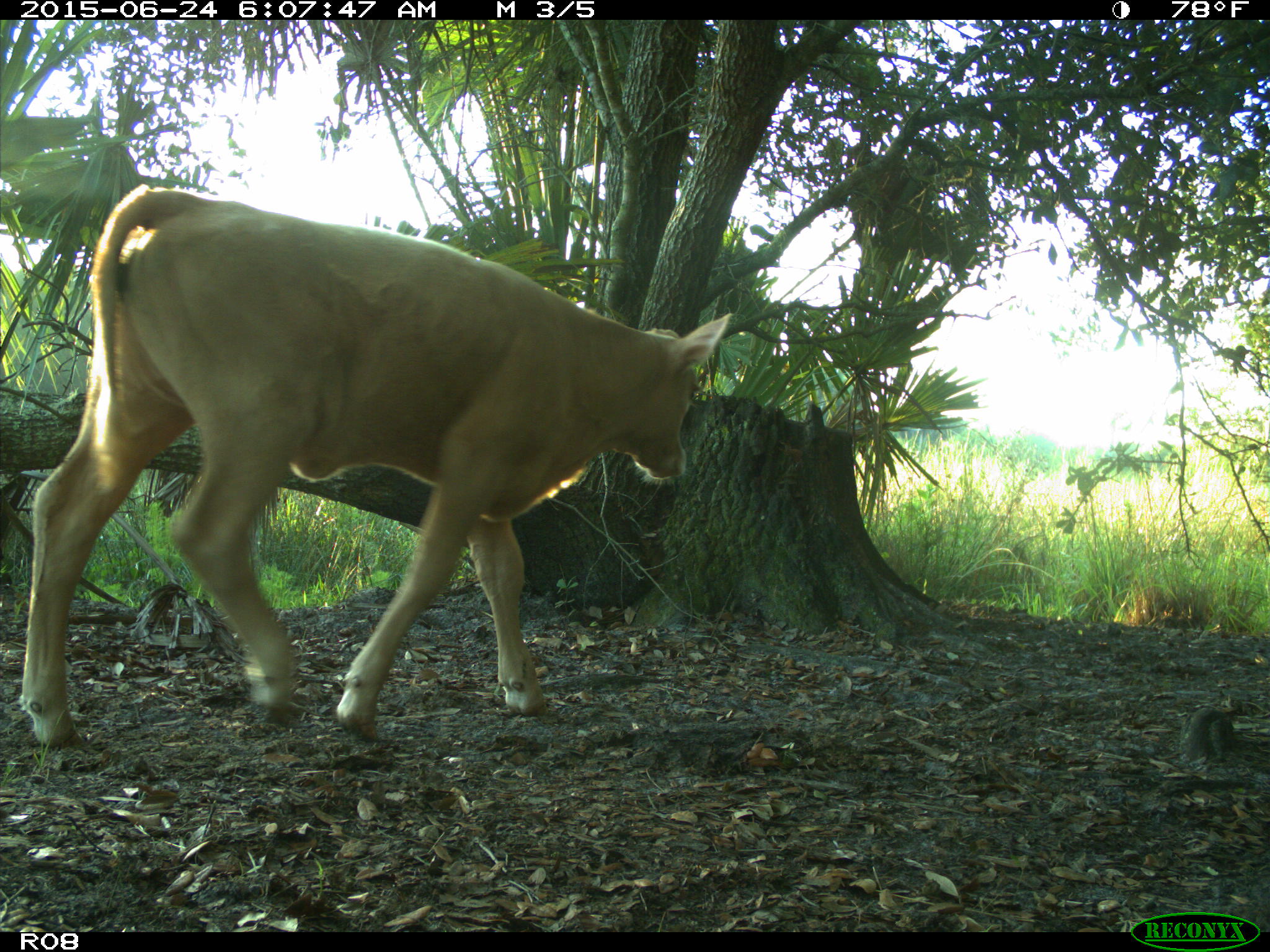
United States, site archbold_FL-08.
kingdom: Animalia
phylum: Chordata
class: Mammalia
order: Artiodactyla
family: Bovidae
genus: Bos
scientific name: Bos taurus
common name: domestic cow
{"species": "Bos taurus (domestic cow)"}